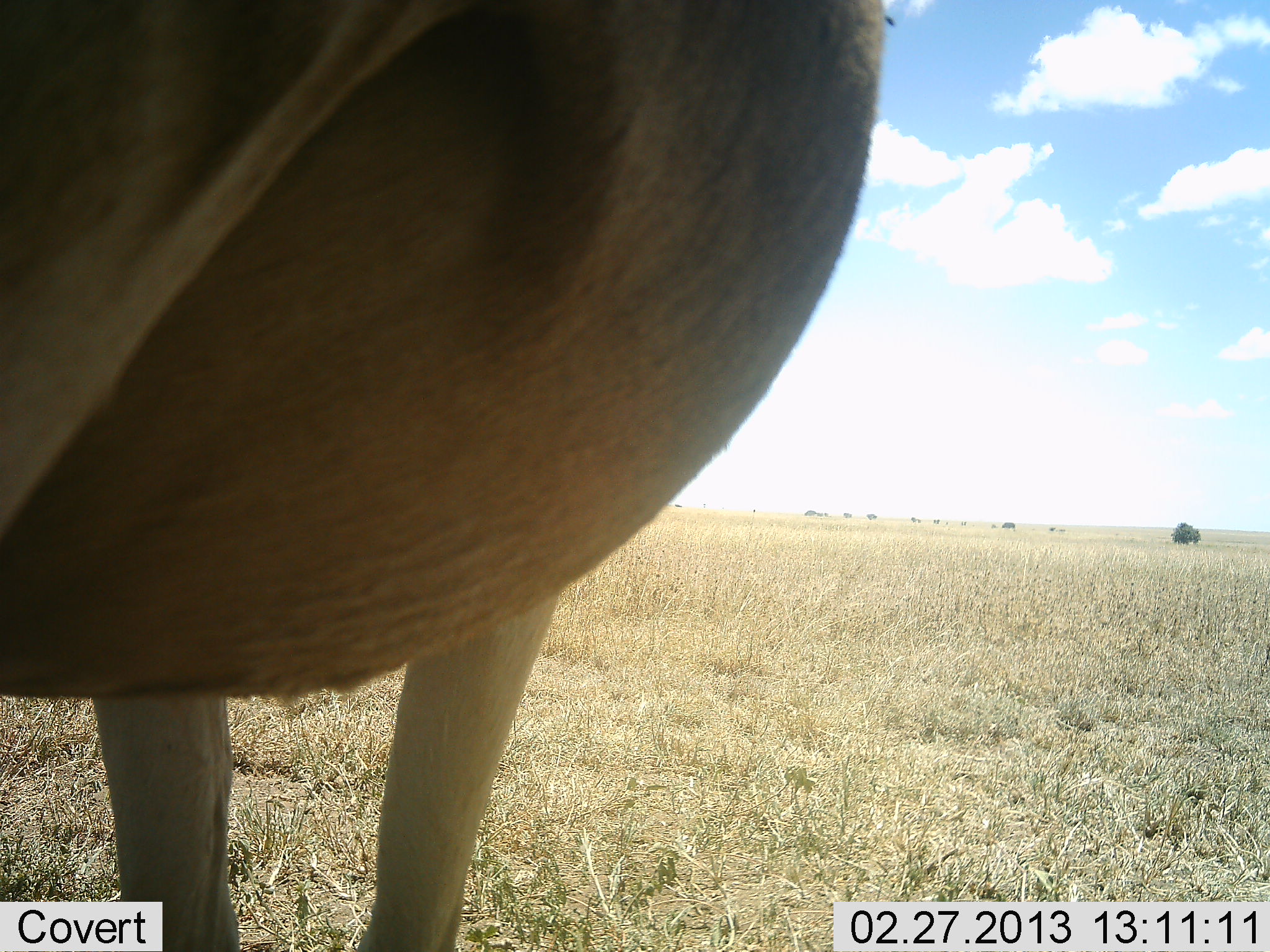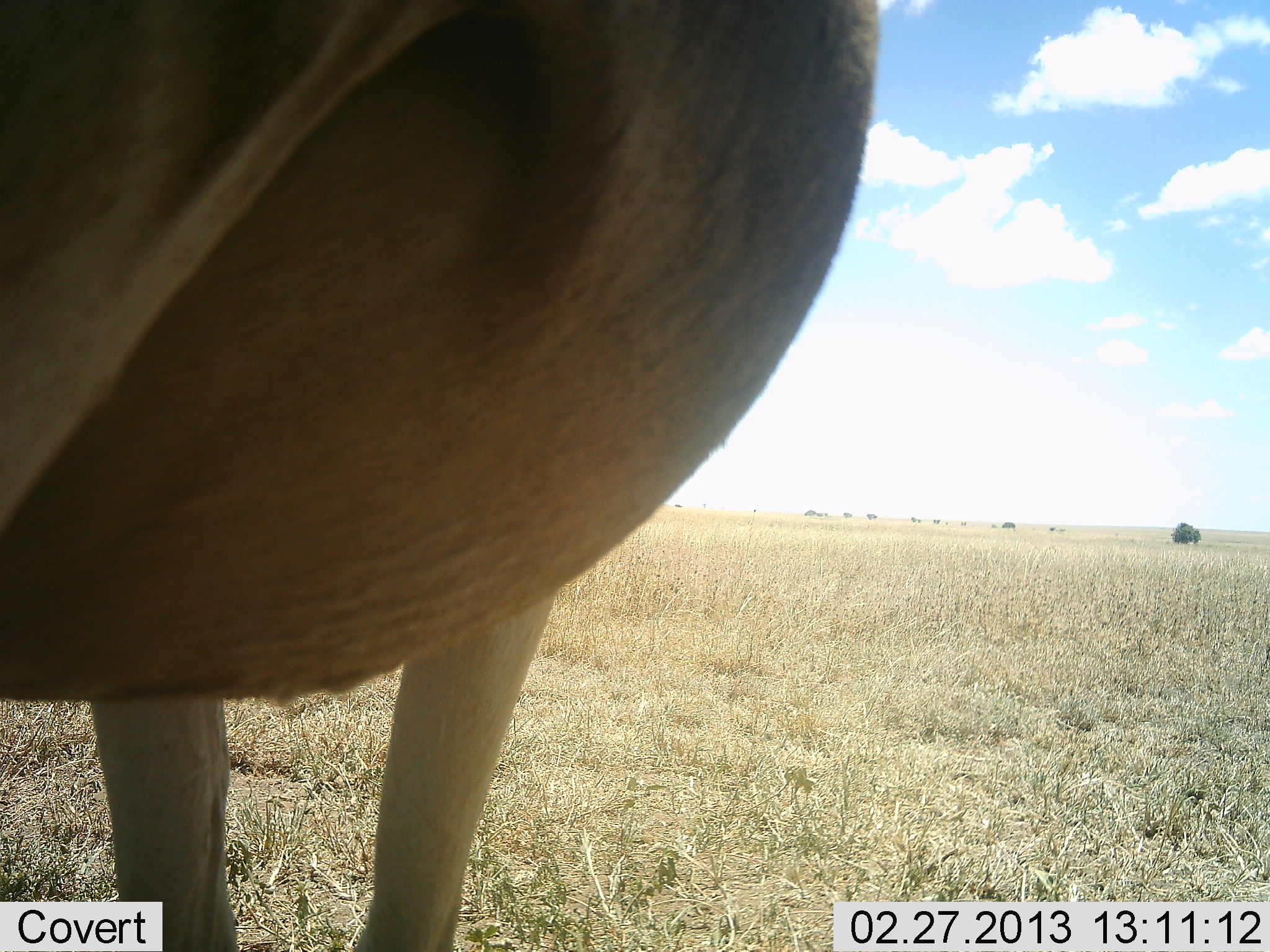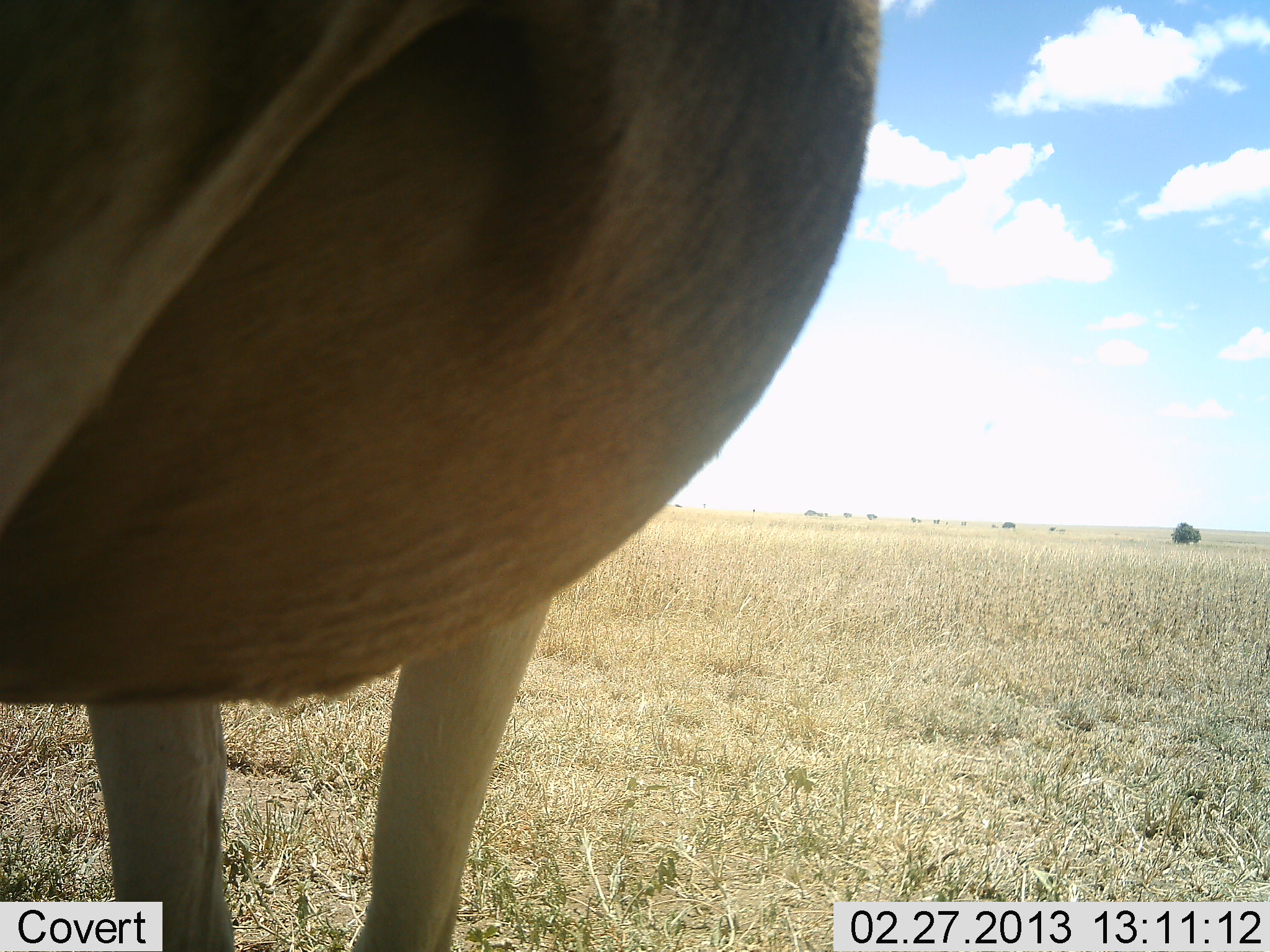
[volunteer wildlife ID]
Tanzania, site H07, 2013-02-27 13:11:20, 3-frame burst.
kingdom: Animalia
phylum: Chordata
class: Mammalia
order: Artiodactyla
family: Bovidae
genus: Alcelaphus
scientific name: Alcelaphus buselaphus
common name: hartebeest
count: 1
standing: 100%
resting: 0%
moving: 0%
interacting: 0%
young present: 0%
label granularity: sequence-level